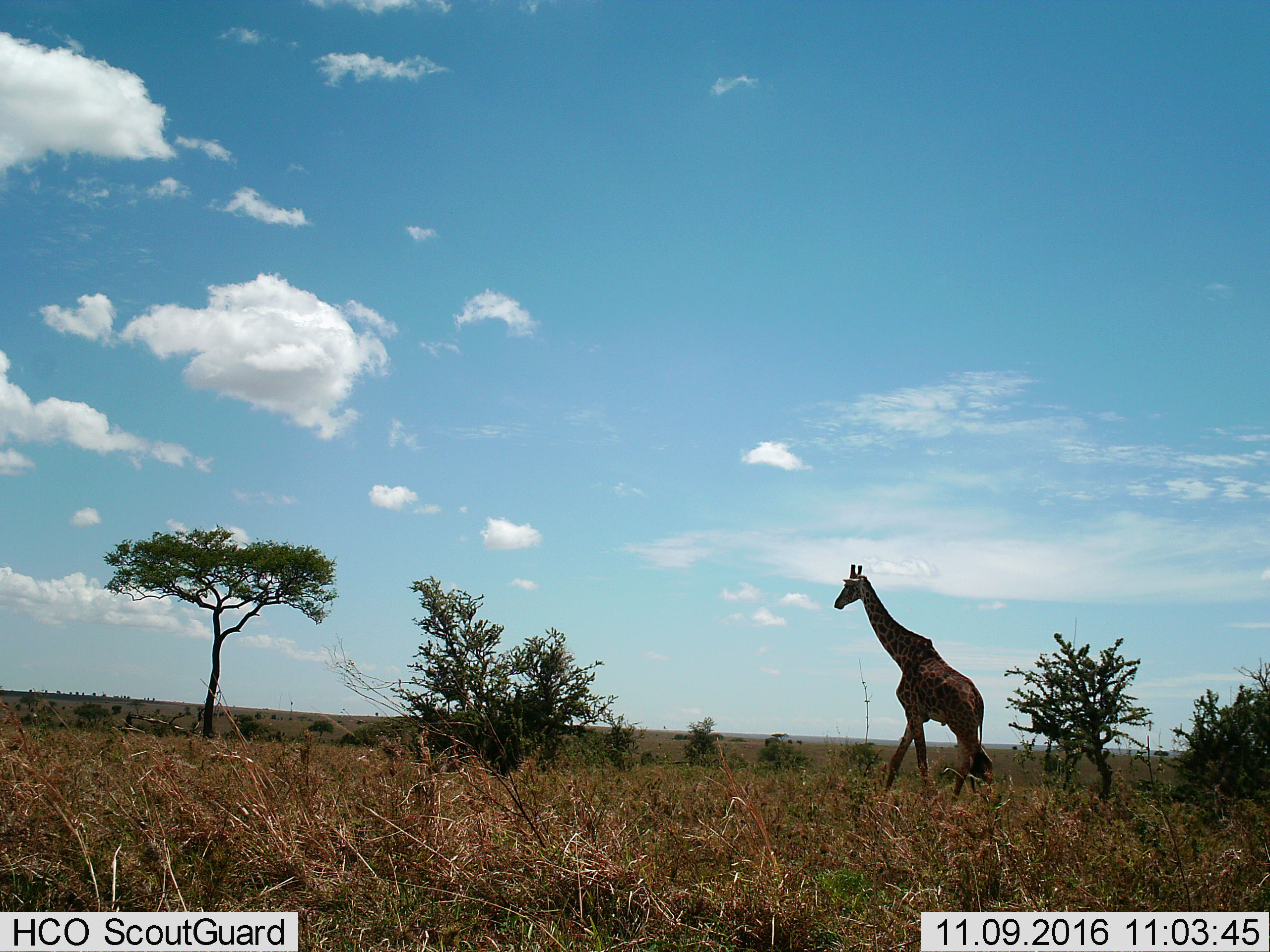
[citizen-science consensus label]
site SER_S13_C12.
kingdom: Animalia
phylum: Chordata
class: Mammalia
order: Artiodactyla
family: Giraffidae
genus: Giraffa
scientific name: Giraffa camelopardalis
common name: giraffe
Giraffe (Giraffa camelopardalis), count 1. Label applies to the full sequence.